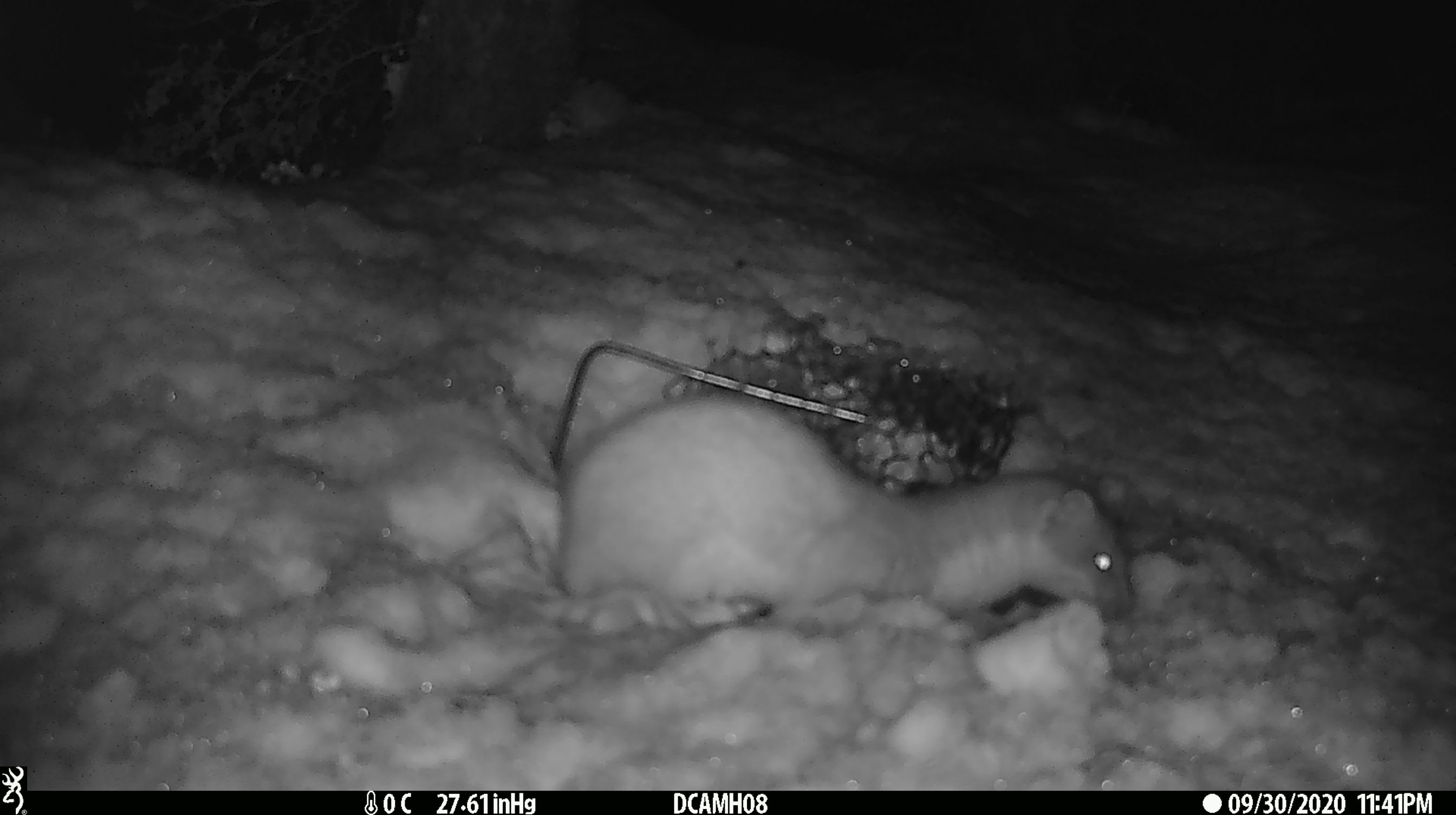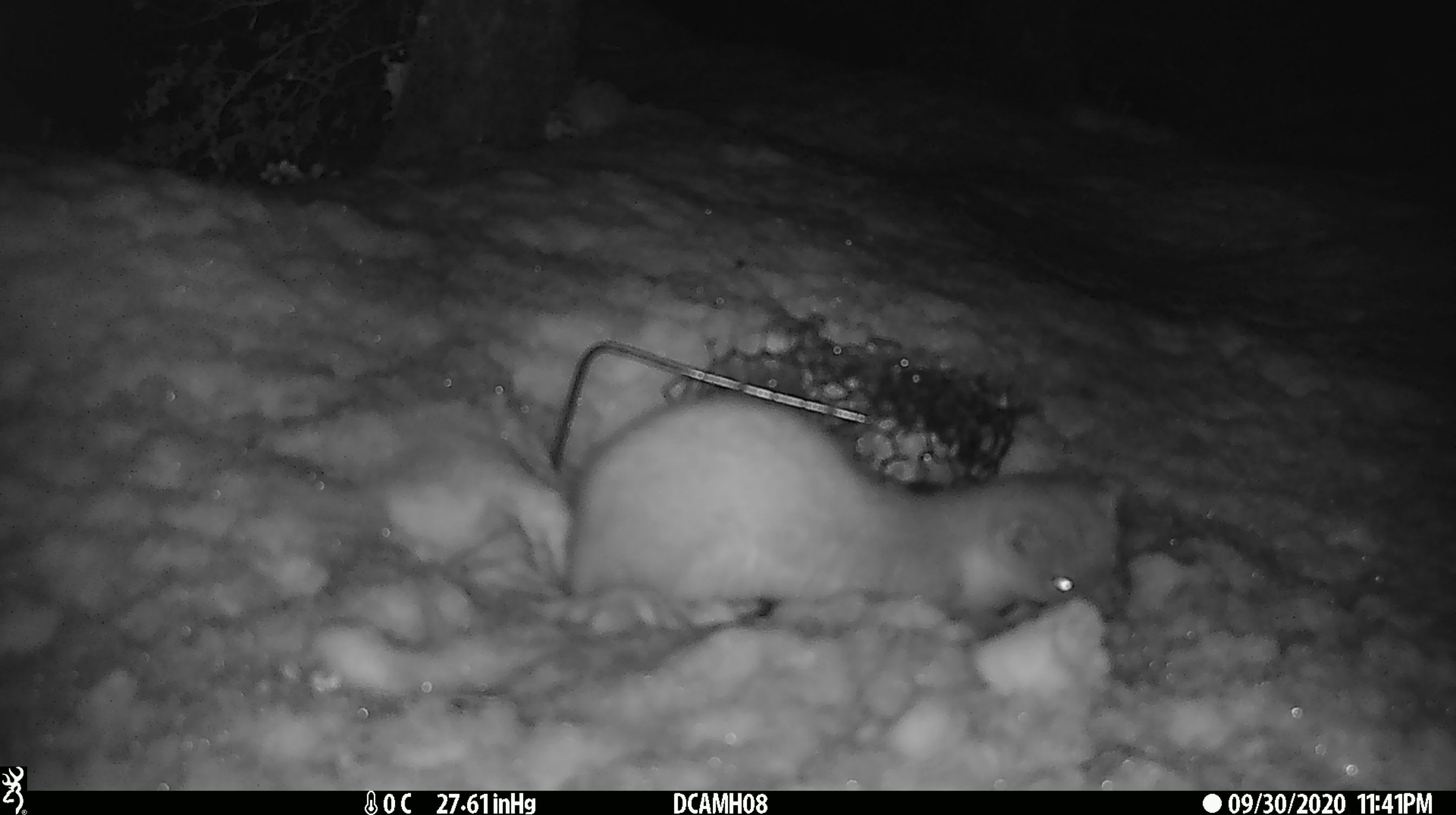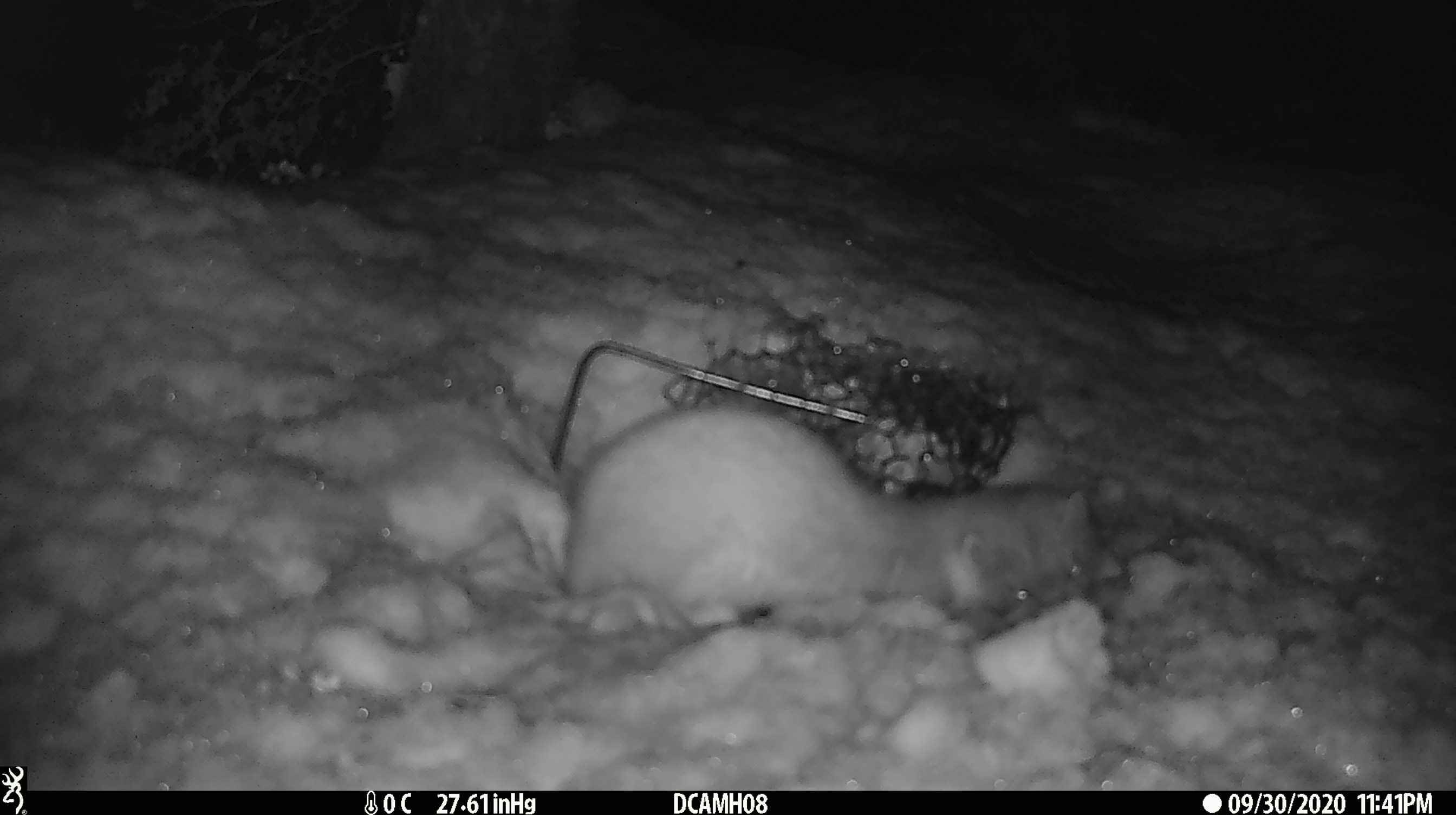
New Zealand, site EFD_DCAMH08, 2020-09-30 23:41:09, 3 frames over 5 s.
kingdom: Animalia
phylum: Chordata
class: Mammalia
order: Carnivora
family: Mustelidae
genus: Mustela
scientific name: Mustela erminea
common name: stoat